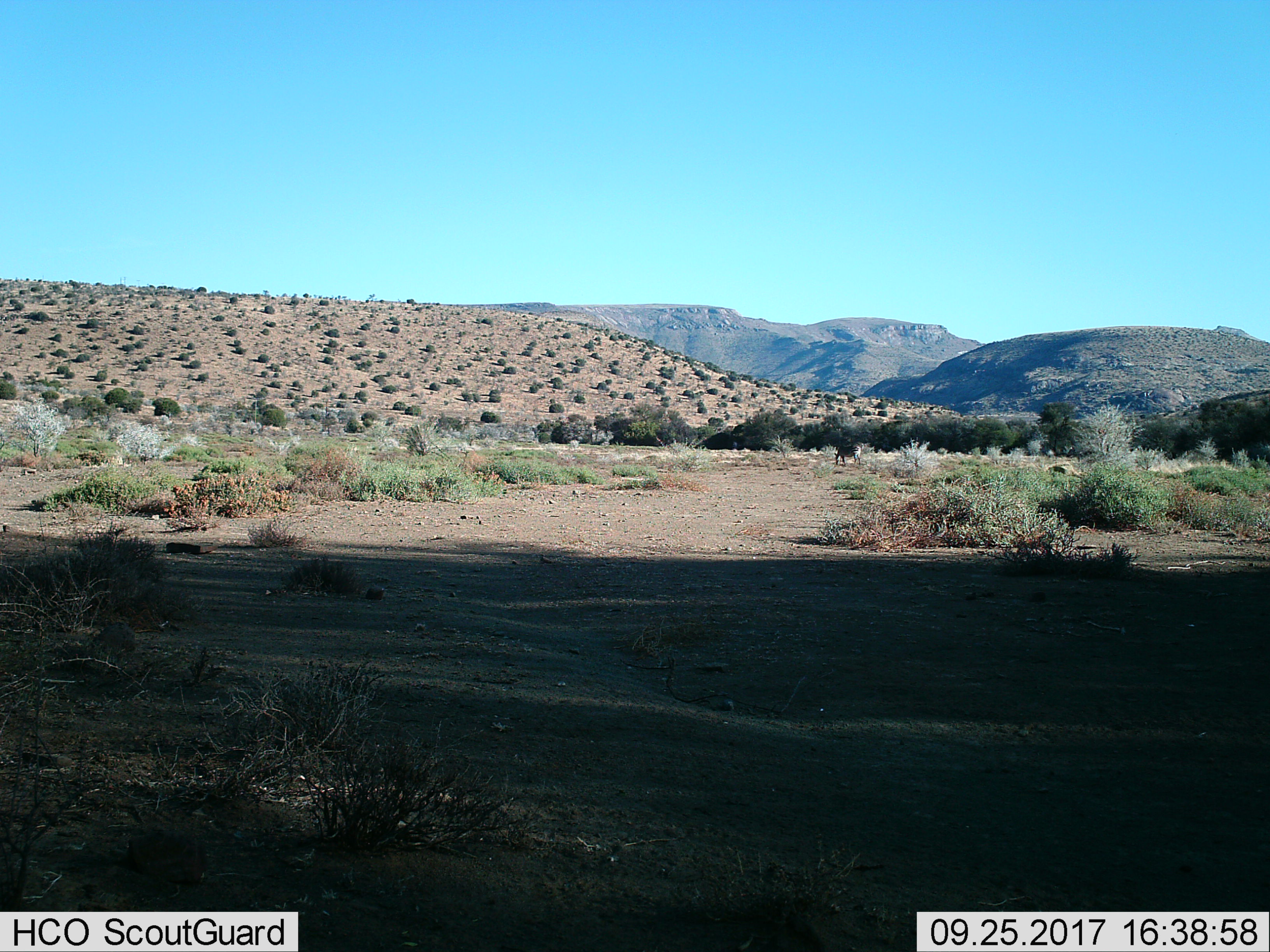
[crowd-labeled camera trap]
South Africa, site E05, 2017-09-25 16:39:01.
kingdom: Animalia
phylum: Chordata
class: Mammalia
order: Perissodactyla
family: Equidae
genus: Equus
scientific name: Equus zebra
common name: mountain zebra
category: zebramountain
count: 1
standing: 0%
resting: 0%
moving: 0%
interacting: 0%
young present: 0%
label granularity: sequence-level